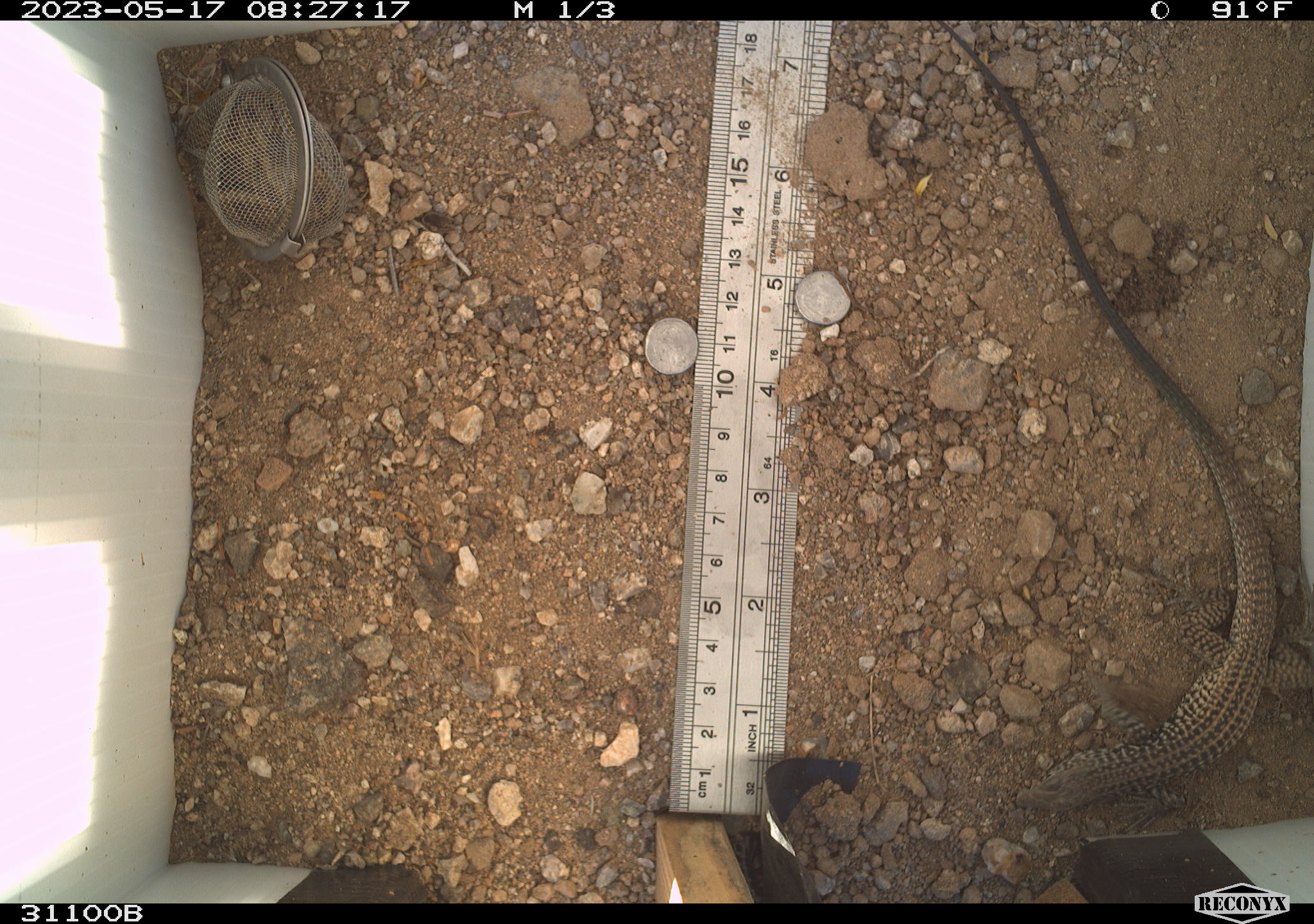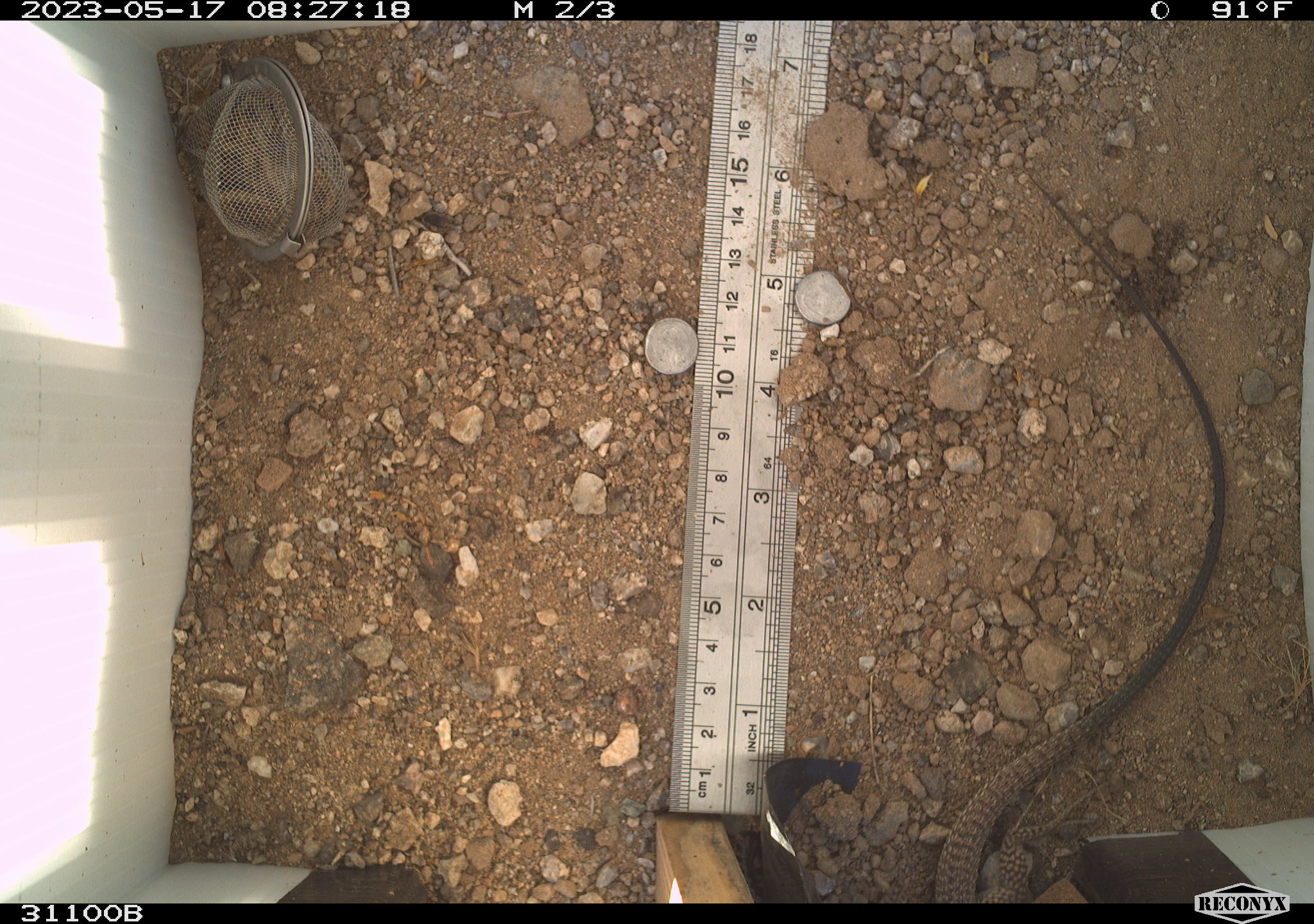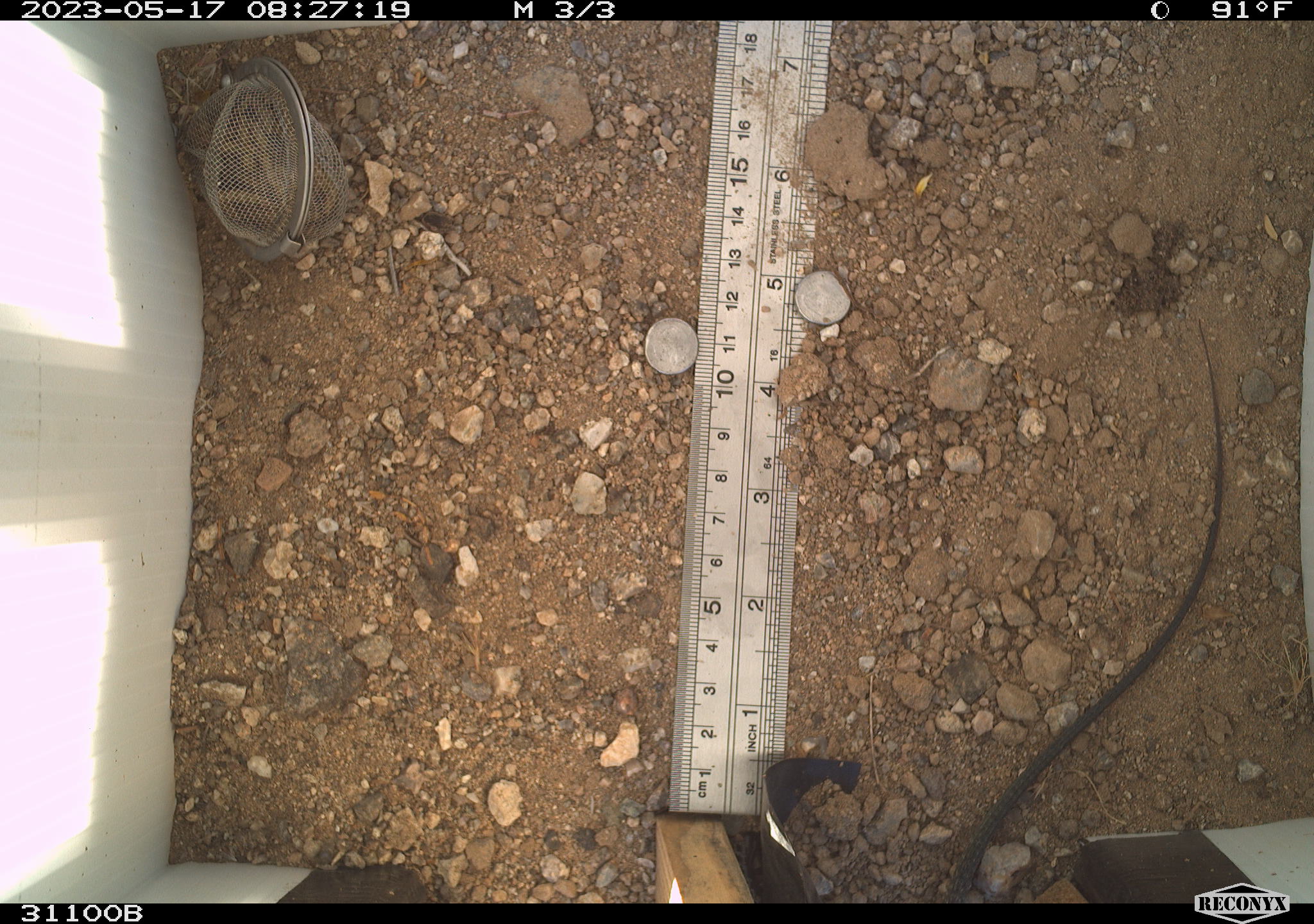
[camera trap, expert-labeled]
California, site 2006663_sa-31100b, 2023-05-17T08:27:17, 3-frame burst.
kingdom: Animalia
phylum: Chordata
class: Reptilia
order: Squamata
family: Teiidae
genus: Aspidoscelis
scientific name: Aspidoscelis tigris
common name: western whiptail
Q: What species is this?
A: Western whiptail (Aspidoscelis tigris).